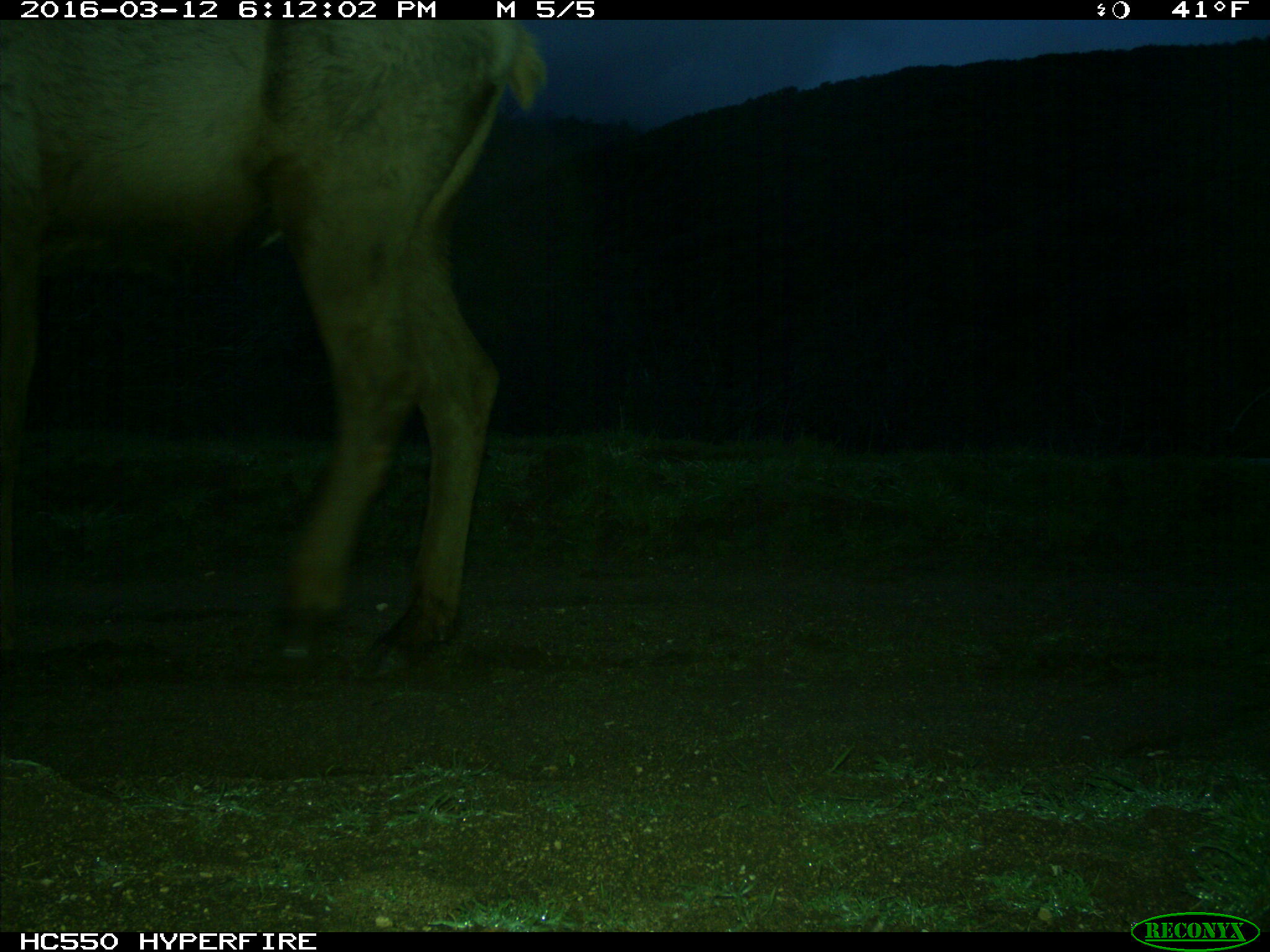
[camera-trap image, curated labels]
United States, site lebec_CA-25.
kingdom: Animalia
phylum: Chordata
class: Mammalia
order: Artiodactyla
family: Cervidae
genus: Cervus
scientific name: Cervus canadensis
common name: elk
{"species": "Cervus canadensis (elk)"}